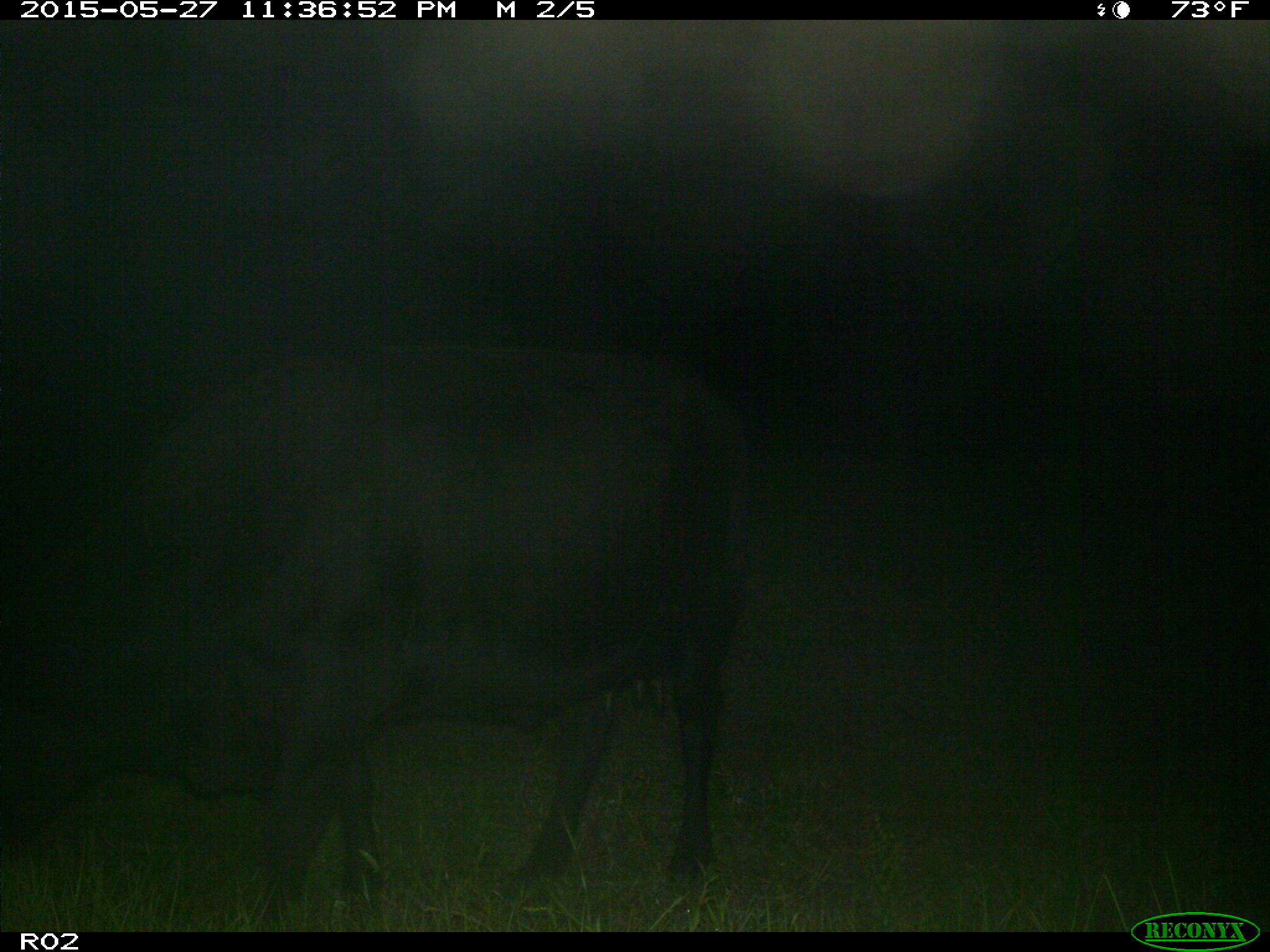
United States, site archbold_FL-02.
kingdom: Animalia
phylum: Chordata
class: Mammalia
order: Artiodactyla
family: Bovidae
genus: Bos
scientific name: Bos taurus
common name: domestic cow